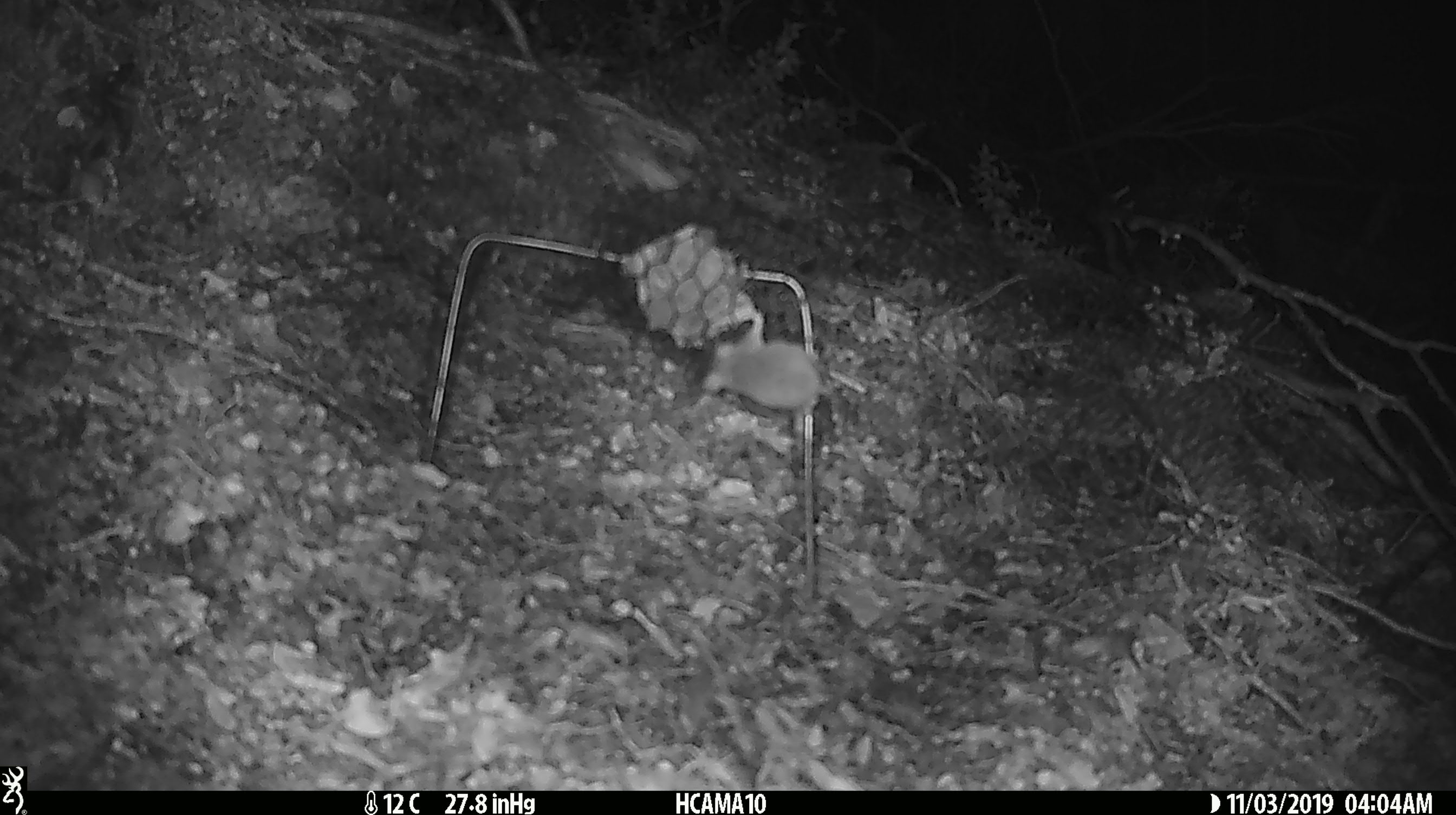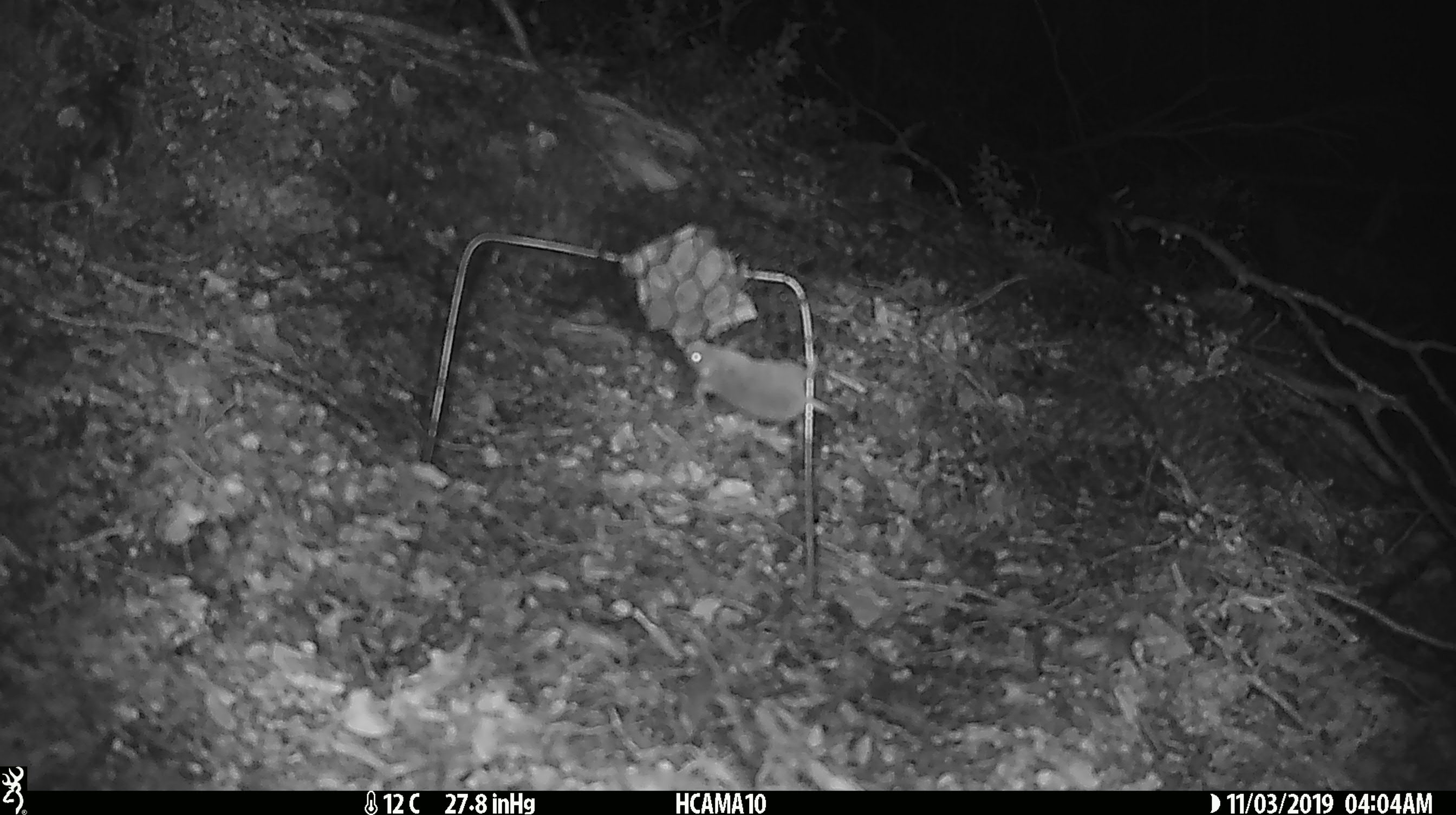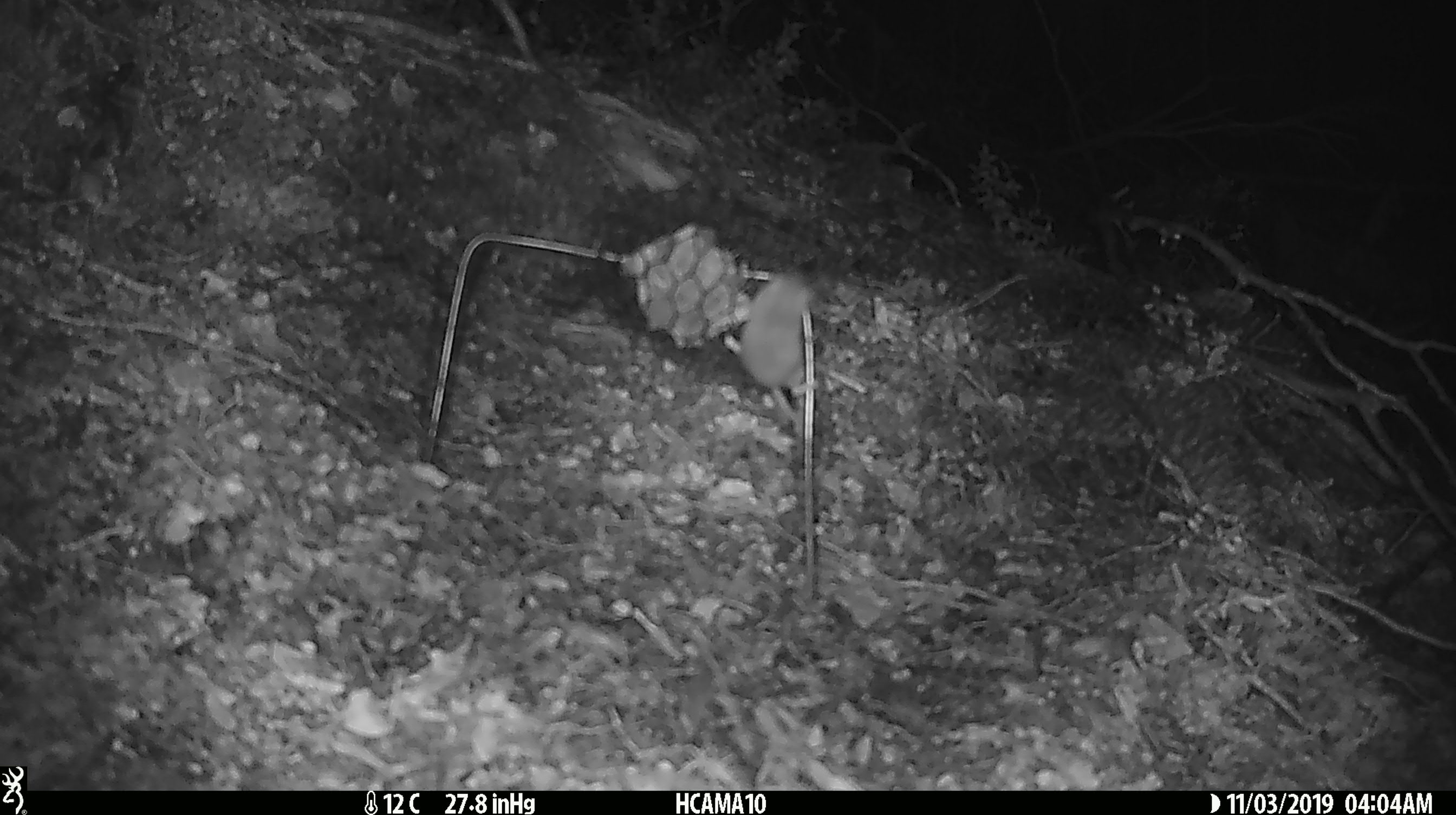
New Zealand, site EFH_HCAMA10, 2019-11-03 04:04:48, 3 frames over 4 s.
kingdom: Animalia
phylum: Chordata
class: Mammalia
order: Rodentia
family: Muridae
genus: Mus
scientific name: Mus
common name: mouse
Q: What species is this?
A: Mouse (Mus).